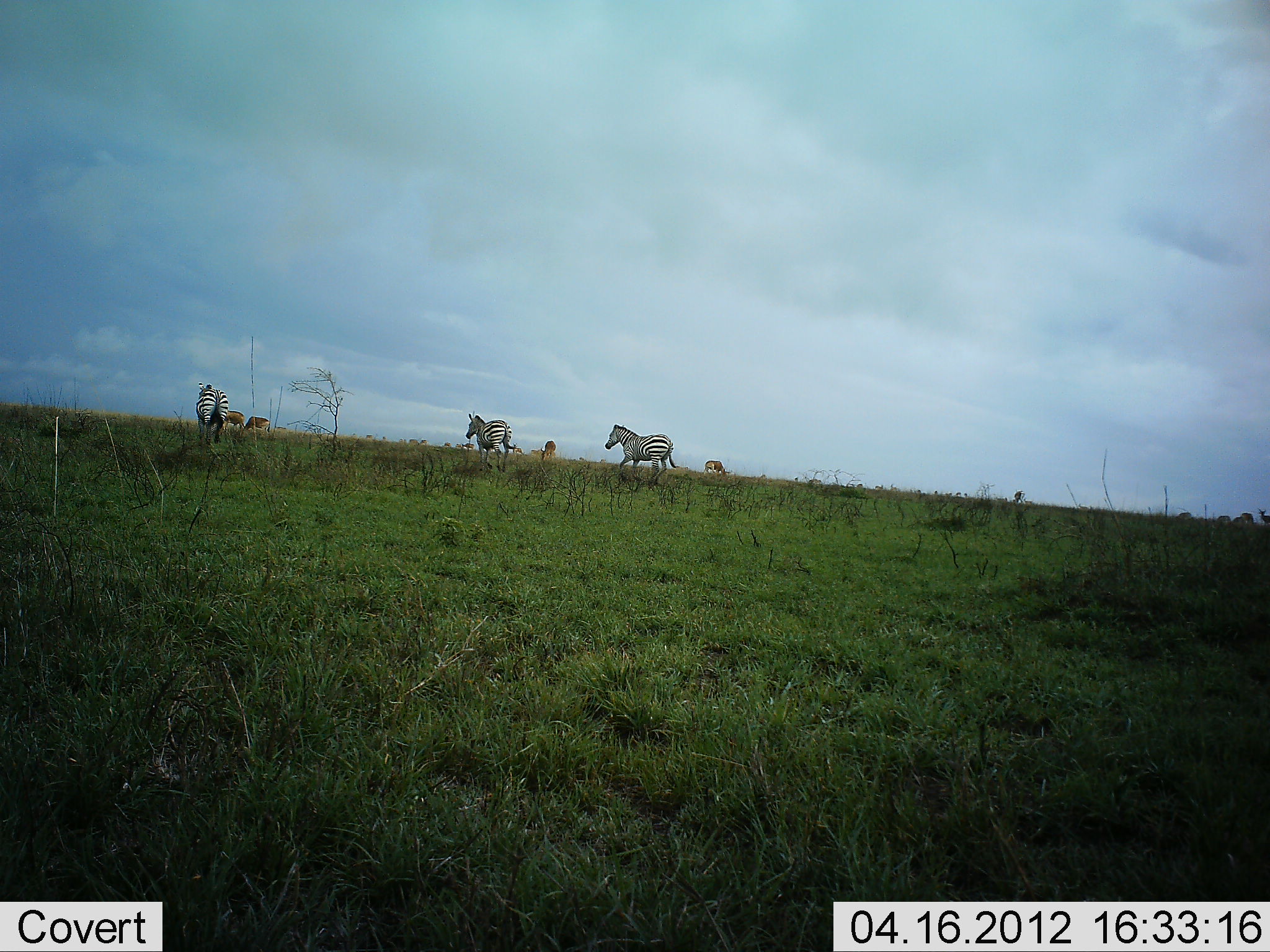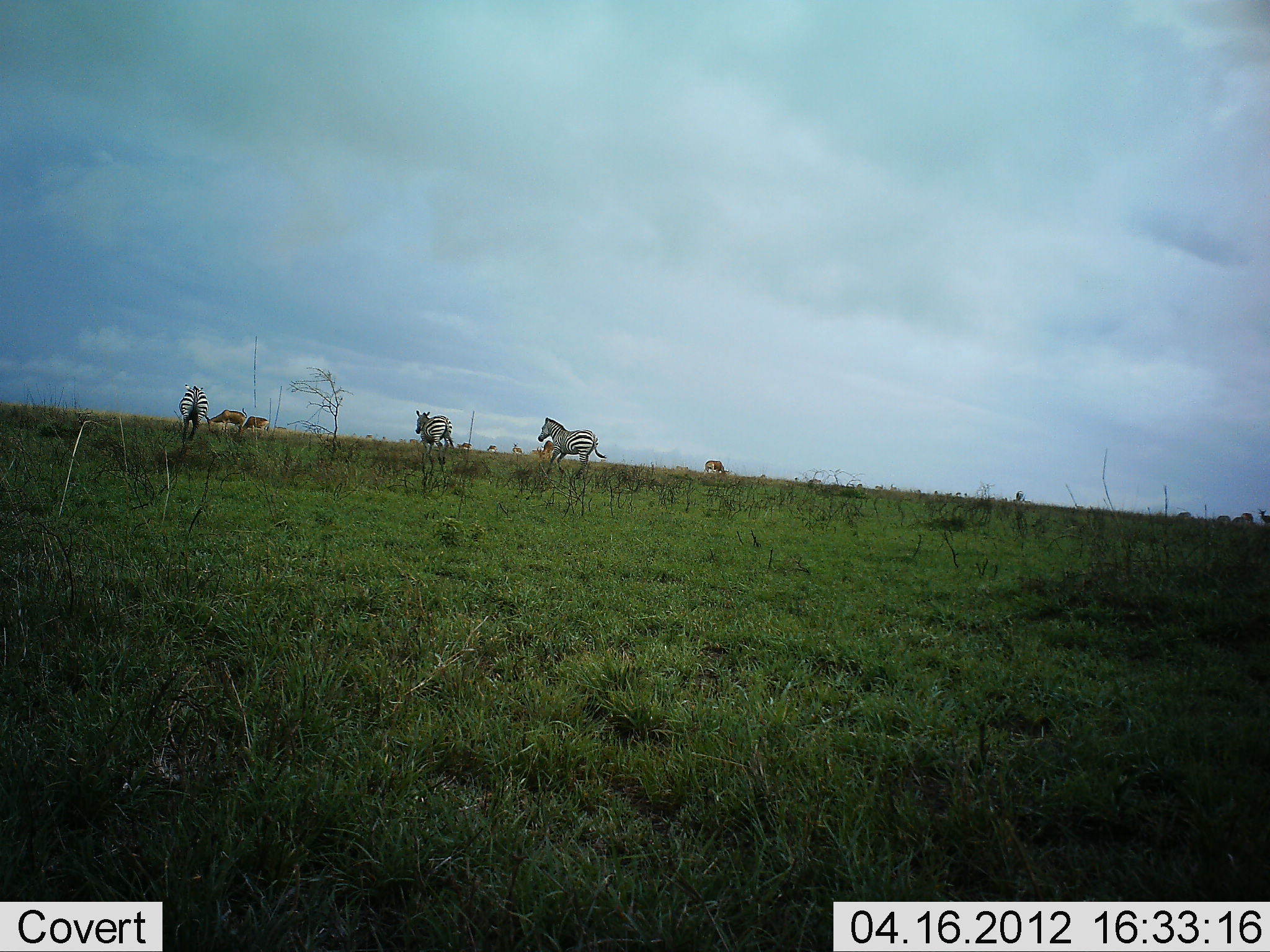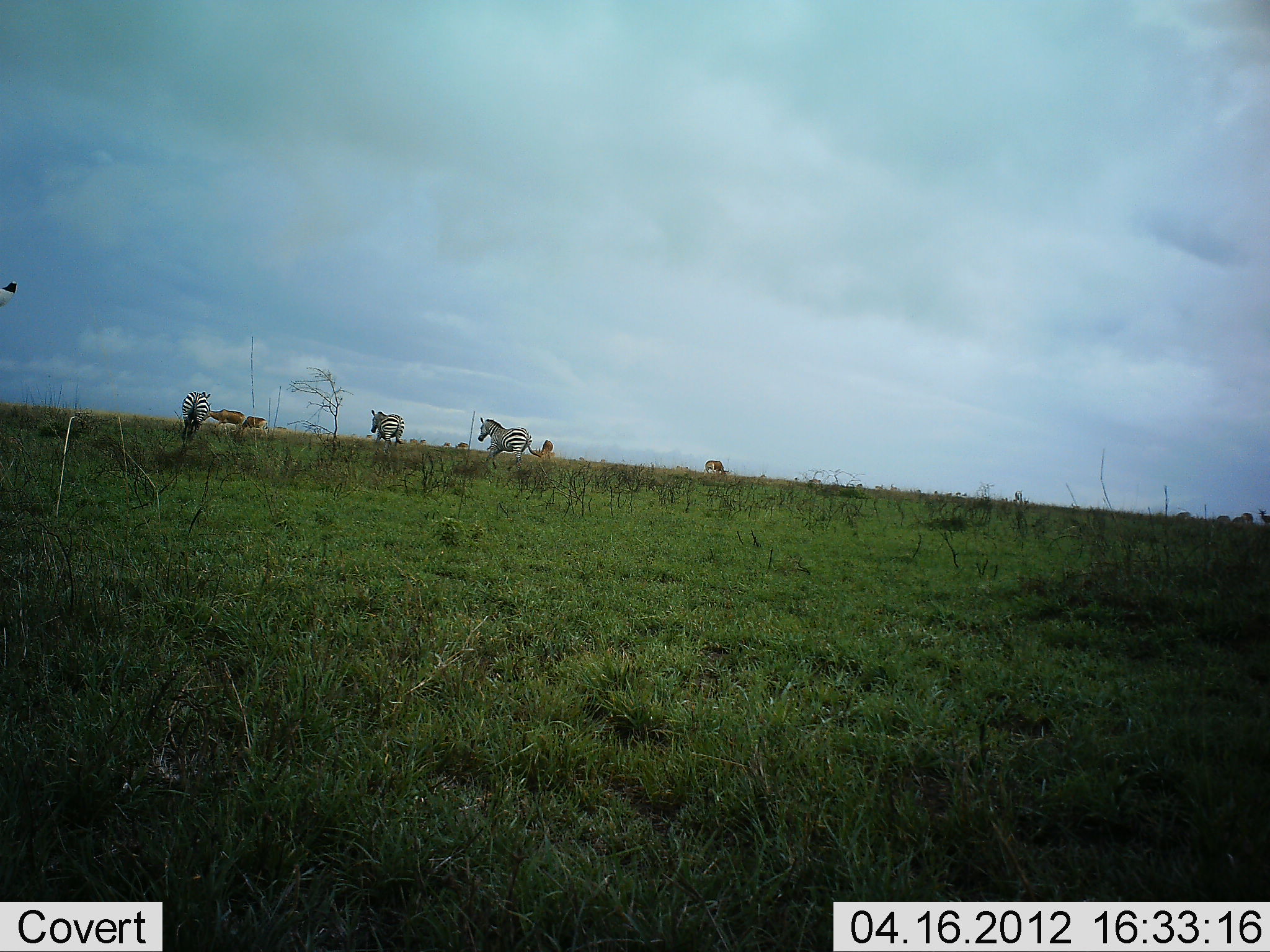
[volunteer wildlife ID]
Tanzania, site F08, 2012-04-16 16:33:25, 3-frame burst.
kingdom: Animalia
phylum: Chordata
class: Mammalia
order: Artiodactyla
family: Bovidae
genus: Alcelaphus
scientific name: Alcelaphus buselaphus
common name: hartebeest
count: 7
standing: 17%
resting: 0%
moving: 0%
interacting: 0%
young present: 0%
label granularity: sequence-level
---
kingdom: Animalia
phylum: Chordata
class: Mammalia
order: Perissodactyla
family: Equidae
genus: Equus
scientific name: Equus quagga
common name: plains zebra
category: zebra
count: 3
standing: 3%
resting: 0%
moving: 97%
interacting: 0%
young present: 0%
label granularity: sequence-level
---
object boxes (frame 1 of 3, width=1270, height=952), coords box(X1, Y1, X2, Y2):
animal: box(604, 423, 677, 491); box(464, 409, 522, 475); box(194, 379, 230, 450)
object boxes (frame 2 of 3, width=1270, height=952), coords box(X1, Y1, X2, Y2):
animal: box(537, 416, 608, 478); box(414, 409, 457, 465); box(178, 382, 210, 444); box(204, 407, 248, 439)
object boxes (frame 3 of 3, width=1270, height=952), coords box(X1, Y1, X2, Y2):
animal: box(476, 416, 542, 476); box(180, 389, 213, 450); box(368, 408, 406, 455); box(703, 458, 730, 477)